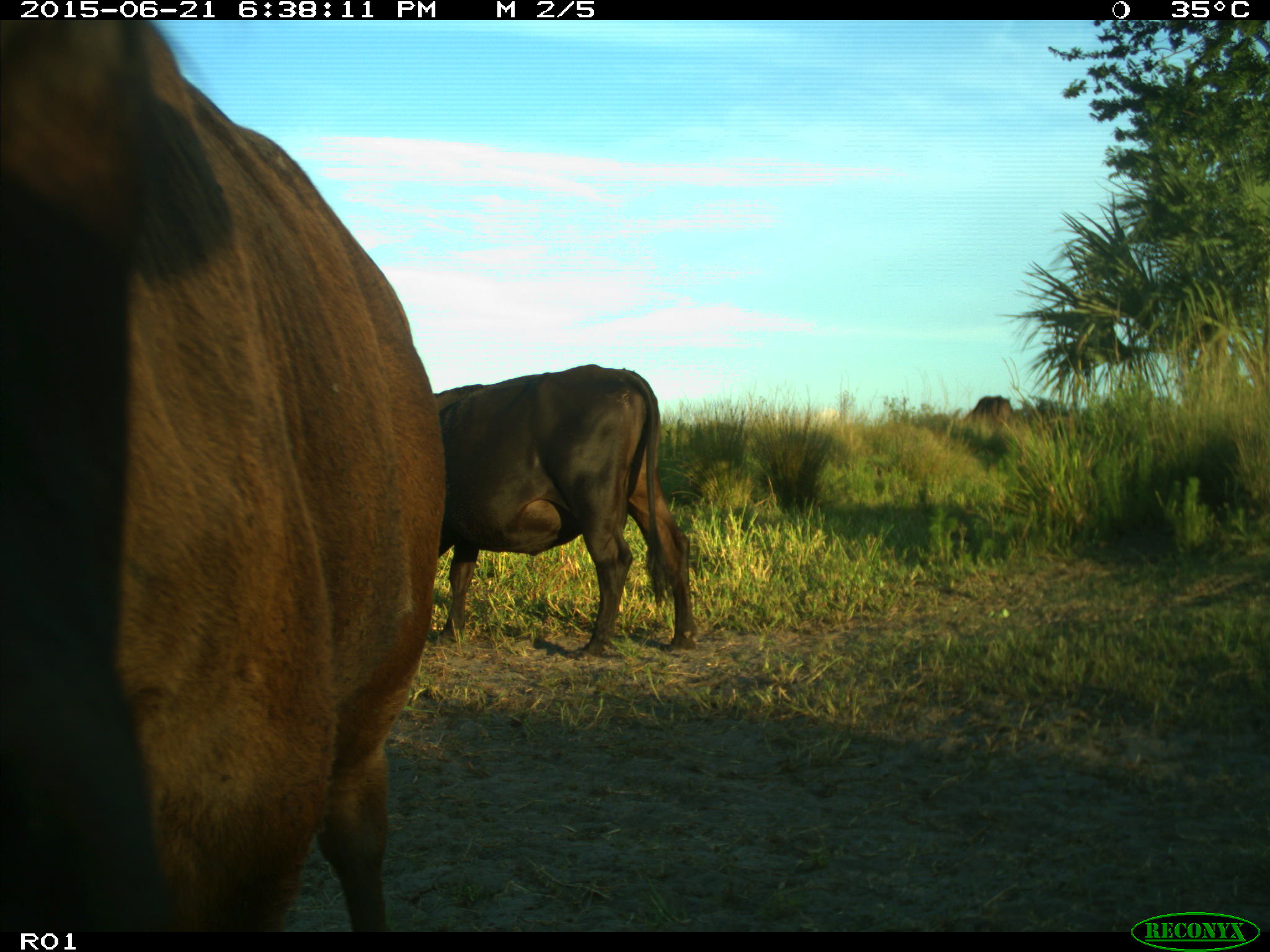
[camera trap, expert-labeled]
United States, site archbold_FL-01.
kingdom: Animalia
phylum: Chordata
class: Mammalia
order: Artiodactyla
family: Bovidae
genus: Bos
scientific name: Bos taurus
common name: domestic cow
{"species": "Bos taurus (domestic cow)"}